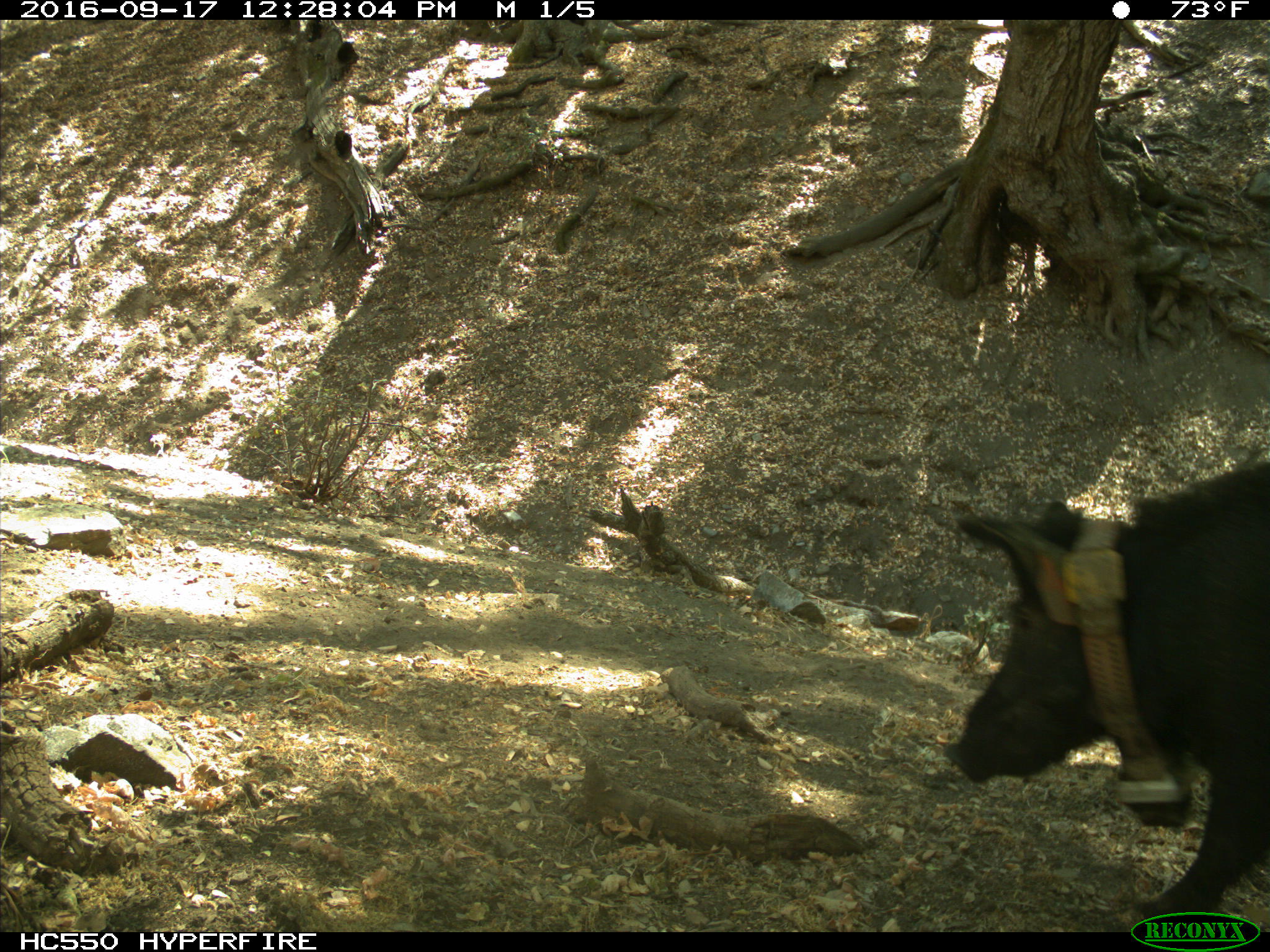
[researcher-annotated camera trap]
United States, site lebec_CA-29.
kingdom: Animalia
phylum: Chordata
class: Mammalia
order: Artiodactyla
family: Suidae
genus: Sus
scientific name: Sus scrofa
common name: wild boar